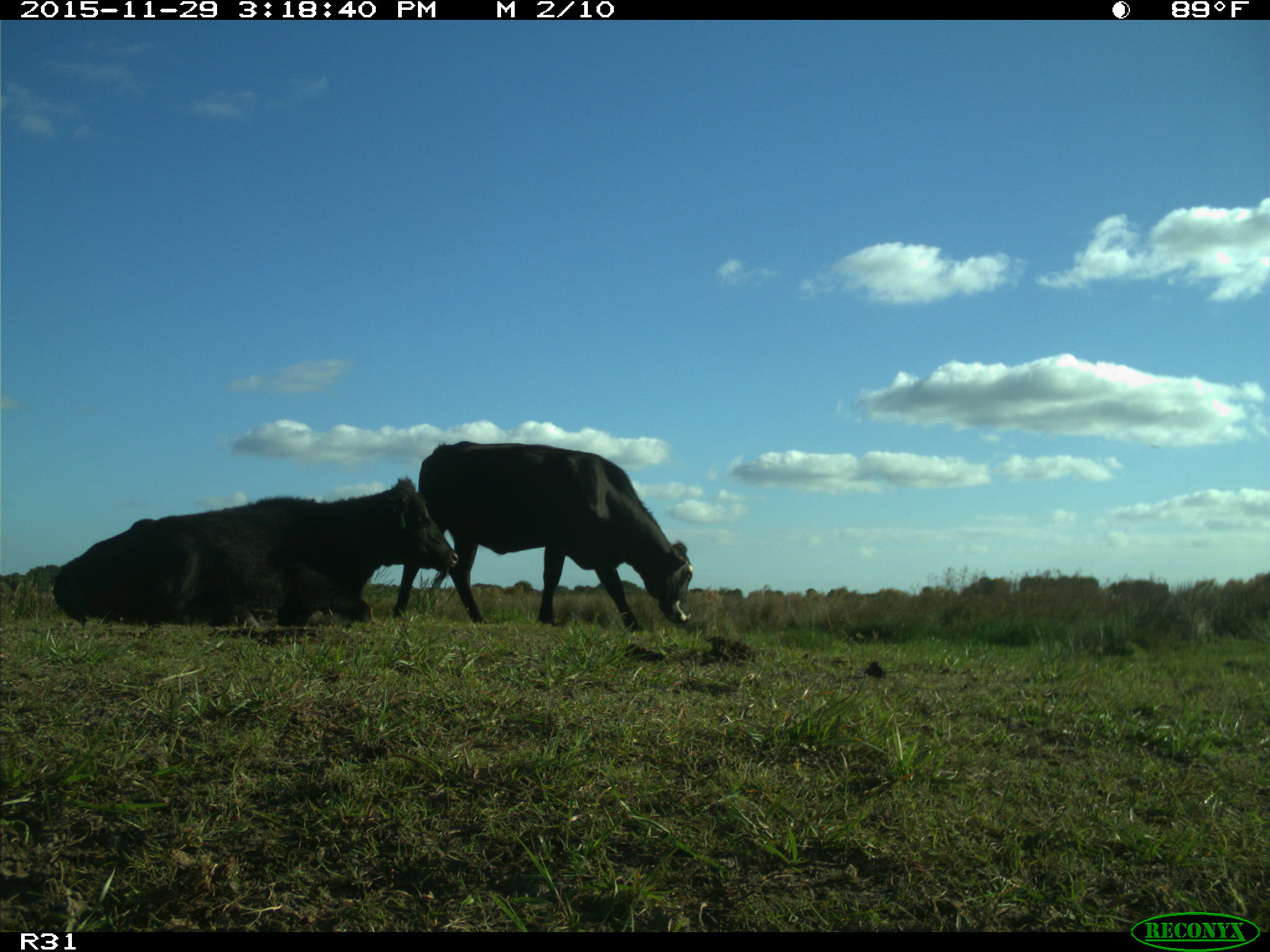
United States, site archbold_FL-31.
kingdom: Animalia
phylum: Chordata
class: Mammalia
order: Artiodactyla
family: Bovidae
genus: Bos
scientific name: Bos taurus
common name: domestic cow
Bos taurus (domestic cow).